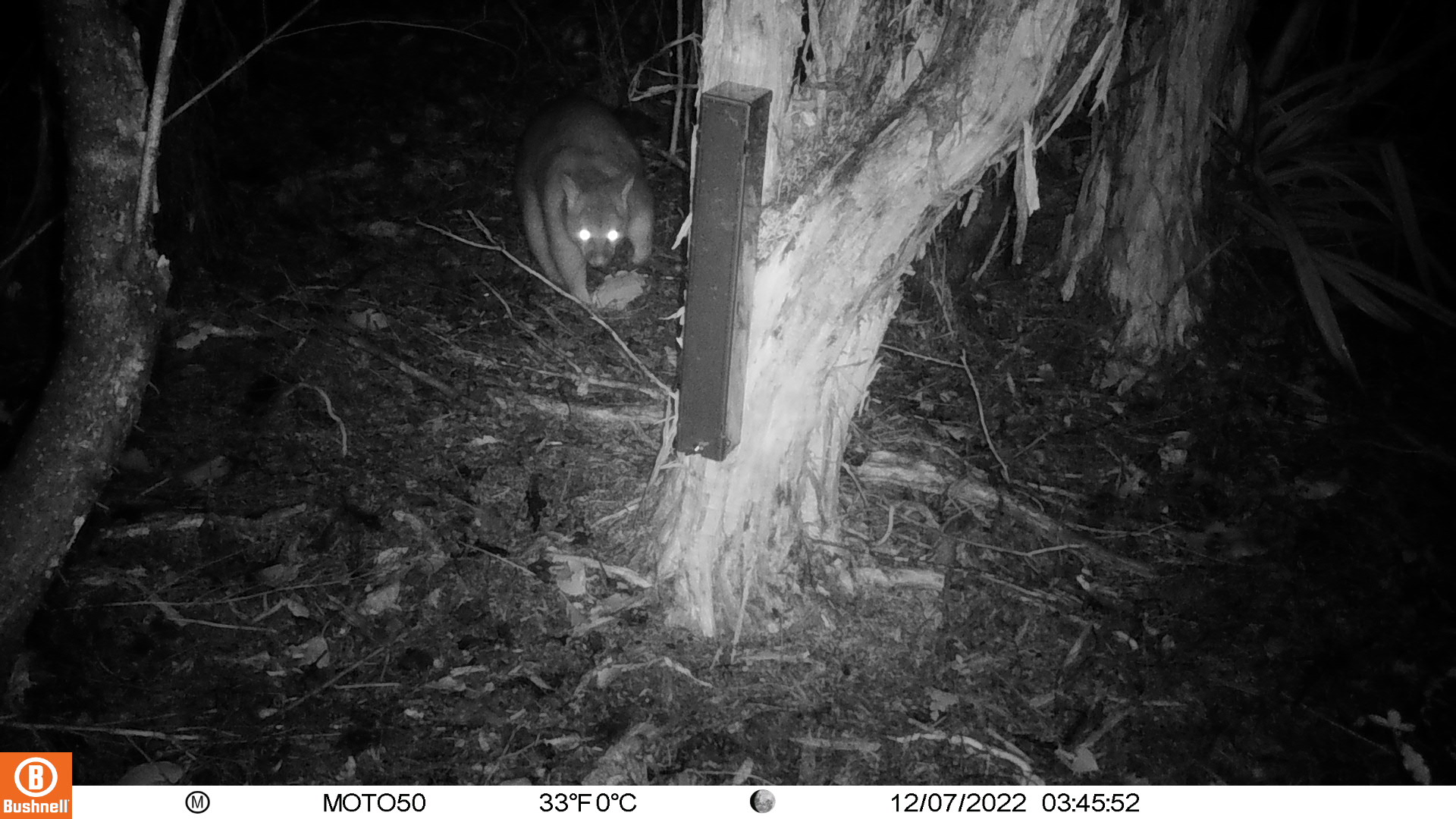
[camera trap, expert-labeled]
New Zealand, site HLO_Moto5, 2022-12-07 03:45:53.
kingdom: Animalia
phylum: Chordata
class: Mammalia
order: Diprotodontia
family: Phalangeridae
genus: Trichosurus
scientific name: Trichosurus vulpecula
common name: common brushtail possum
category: possum